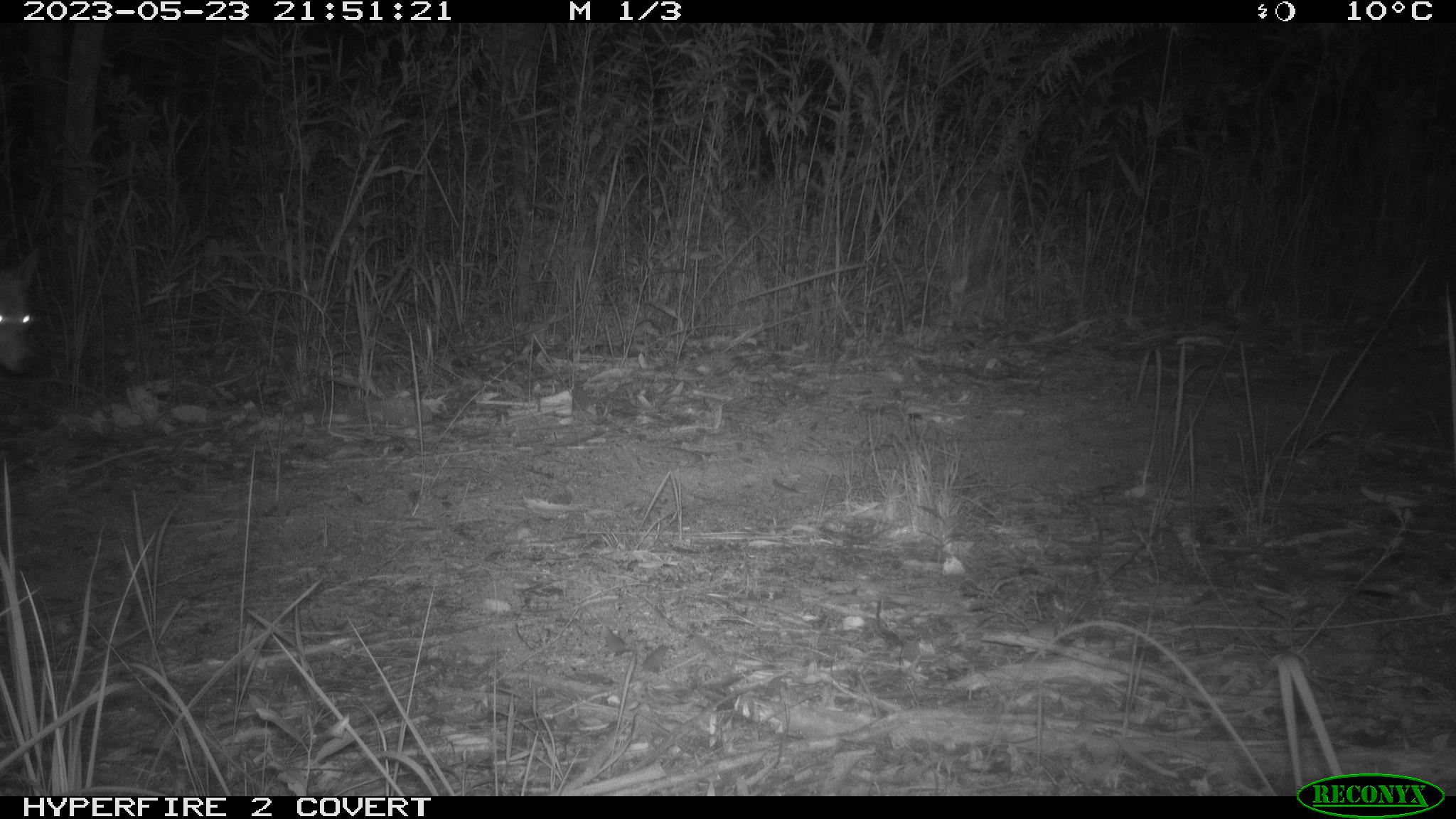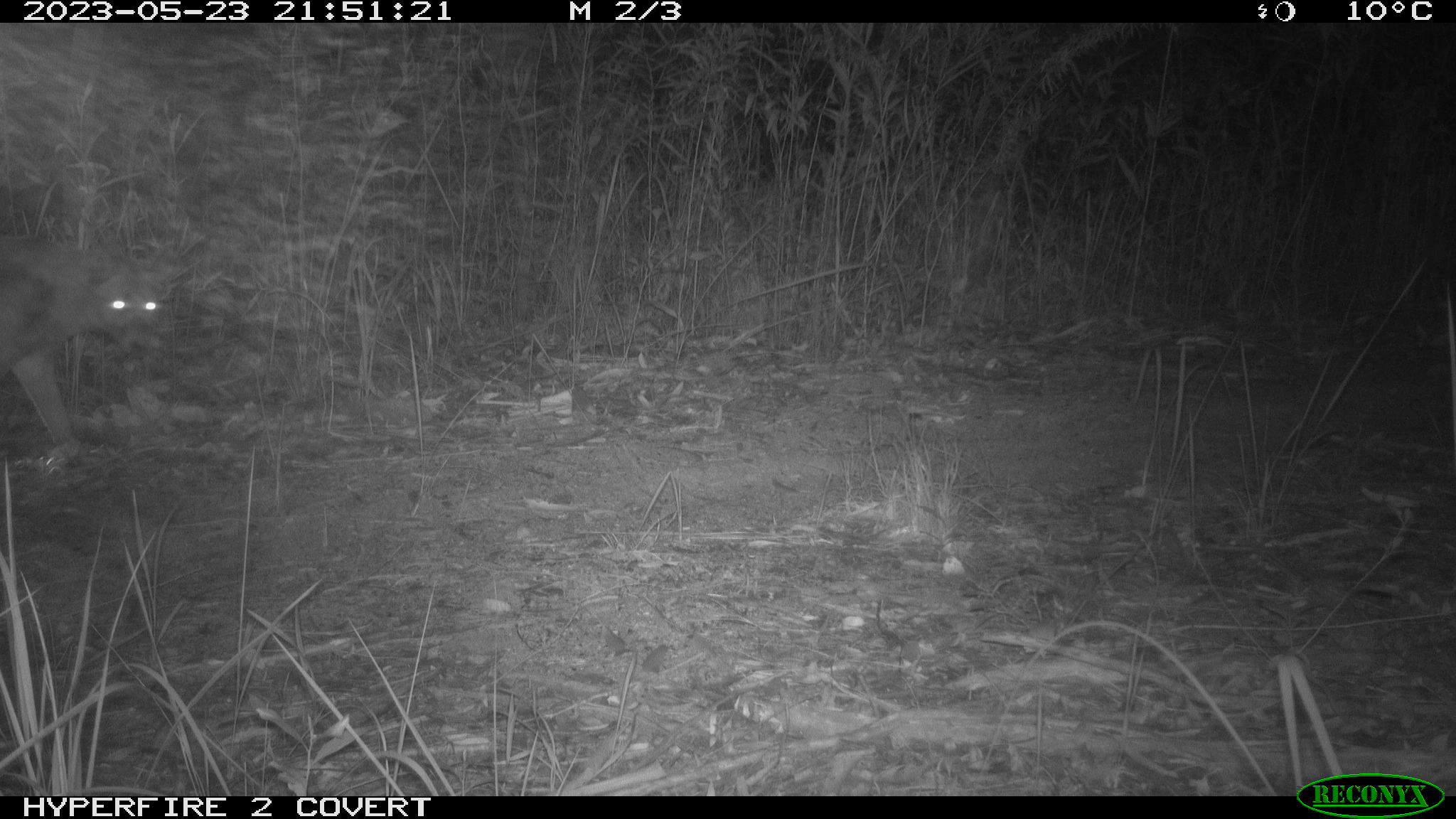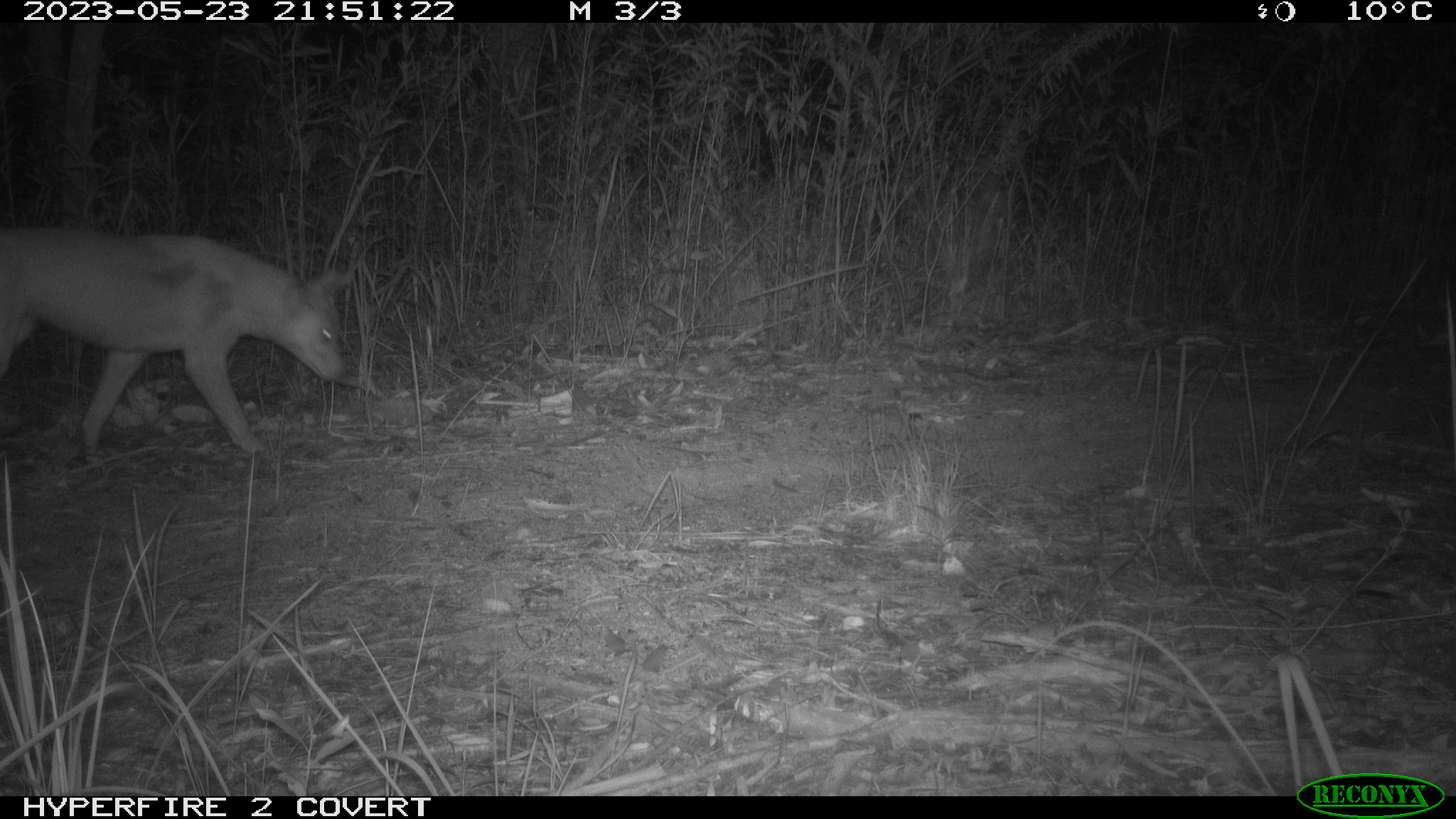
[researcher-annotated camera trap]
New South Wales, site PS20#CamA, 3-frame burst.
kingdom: Animalia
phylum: Chordata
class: Mammalia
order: Carnivora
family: Canidae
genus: Canis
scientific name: Canis familiaris dingo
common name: dingo